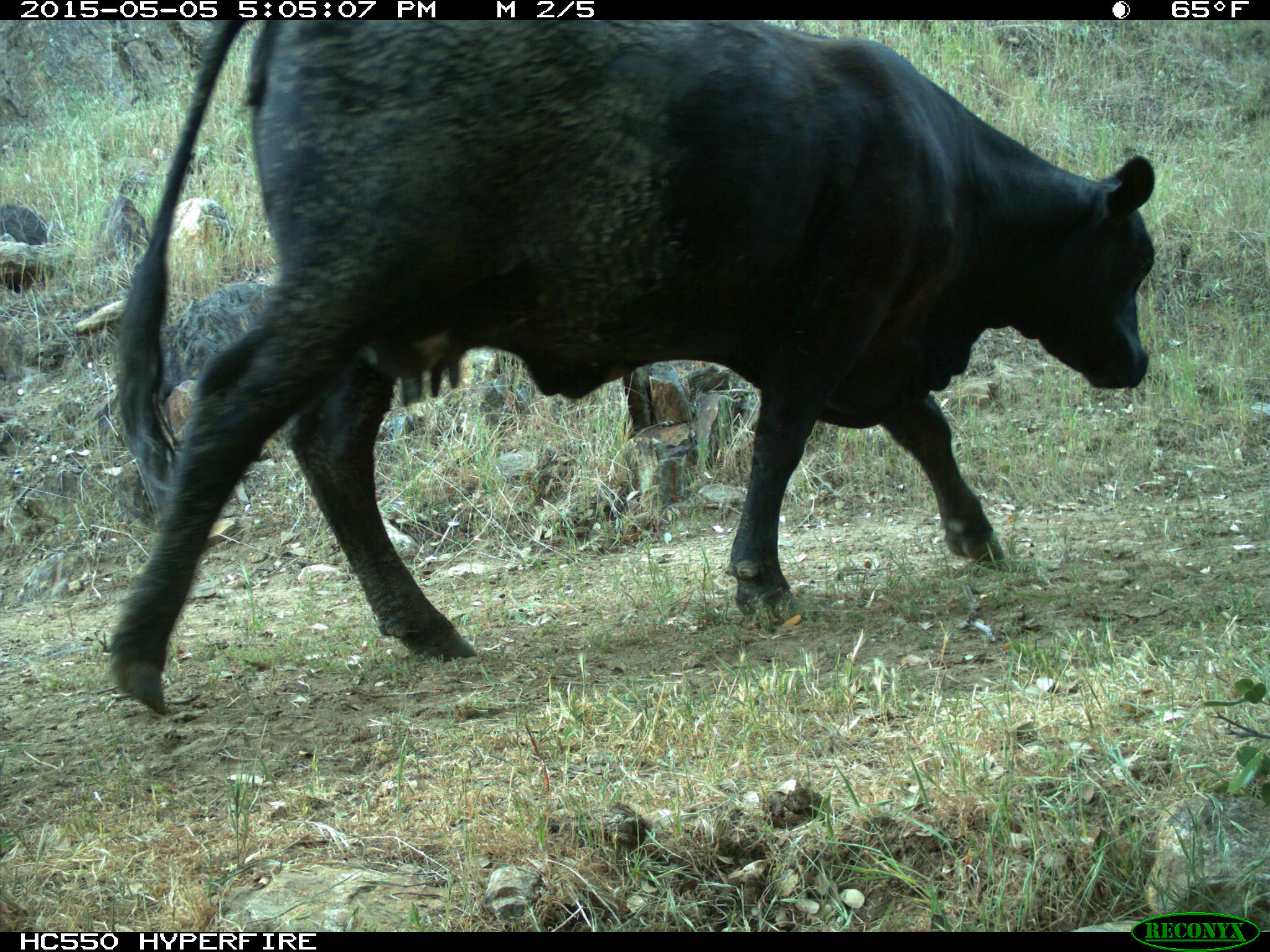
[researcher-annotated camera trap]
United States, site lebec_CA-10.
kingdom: Animalia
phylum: Chordata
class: Mammalia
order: Artiodactyla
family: Bovidae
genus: Bos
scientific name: Bos taurus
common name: domestic cow